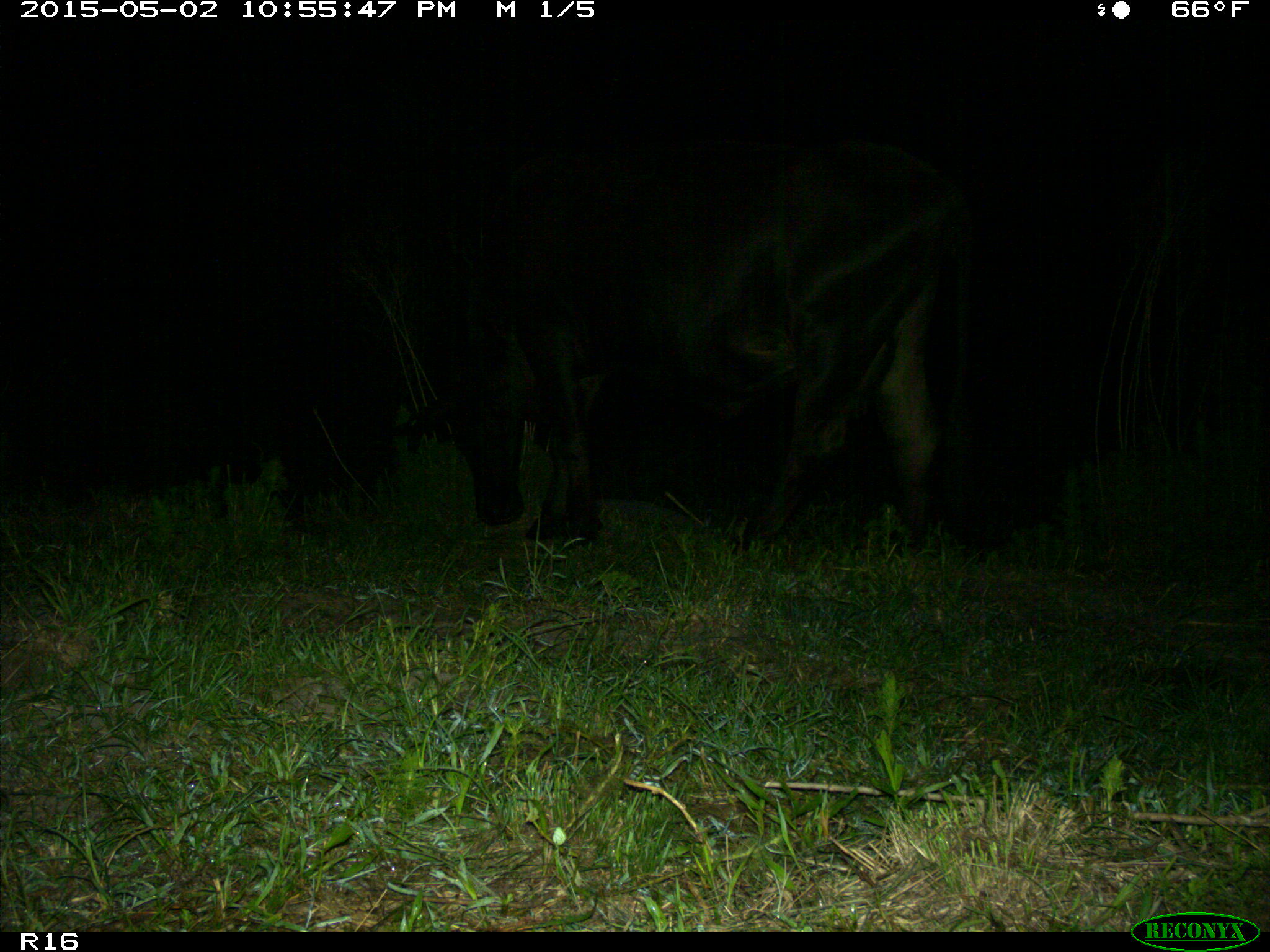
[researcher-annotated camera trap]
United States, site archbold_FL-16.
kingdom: Animalia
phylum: Chordata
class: Mammalia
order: Artiodactyla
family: Bovidae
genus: Bos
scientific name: Bos taurus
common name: domestic cow